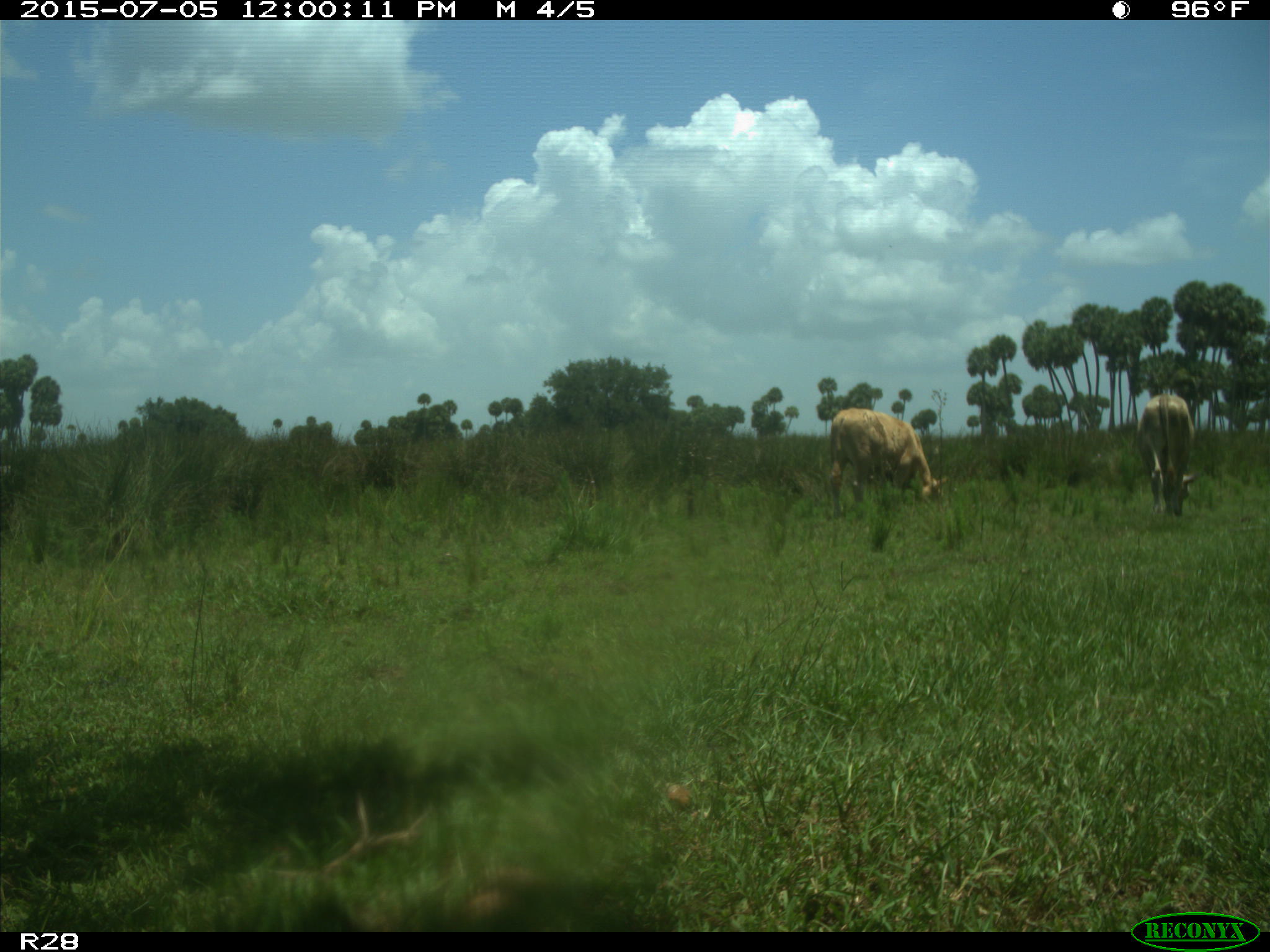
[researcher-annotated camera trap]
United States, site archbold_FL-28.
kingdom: Animalia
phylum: Chordata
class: Mammalia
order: Artiodactyla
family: Bovidae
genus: Bos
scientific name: Bos taurus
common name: domestic cow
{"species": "Bos taurus (domestic cow)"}